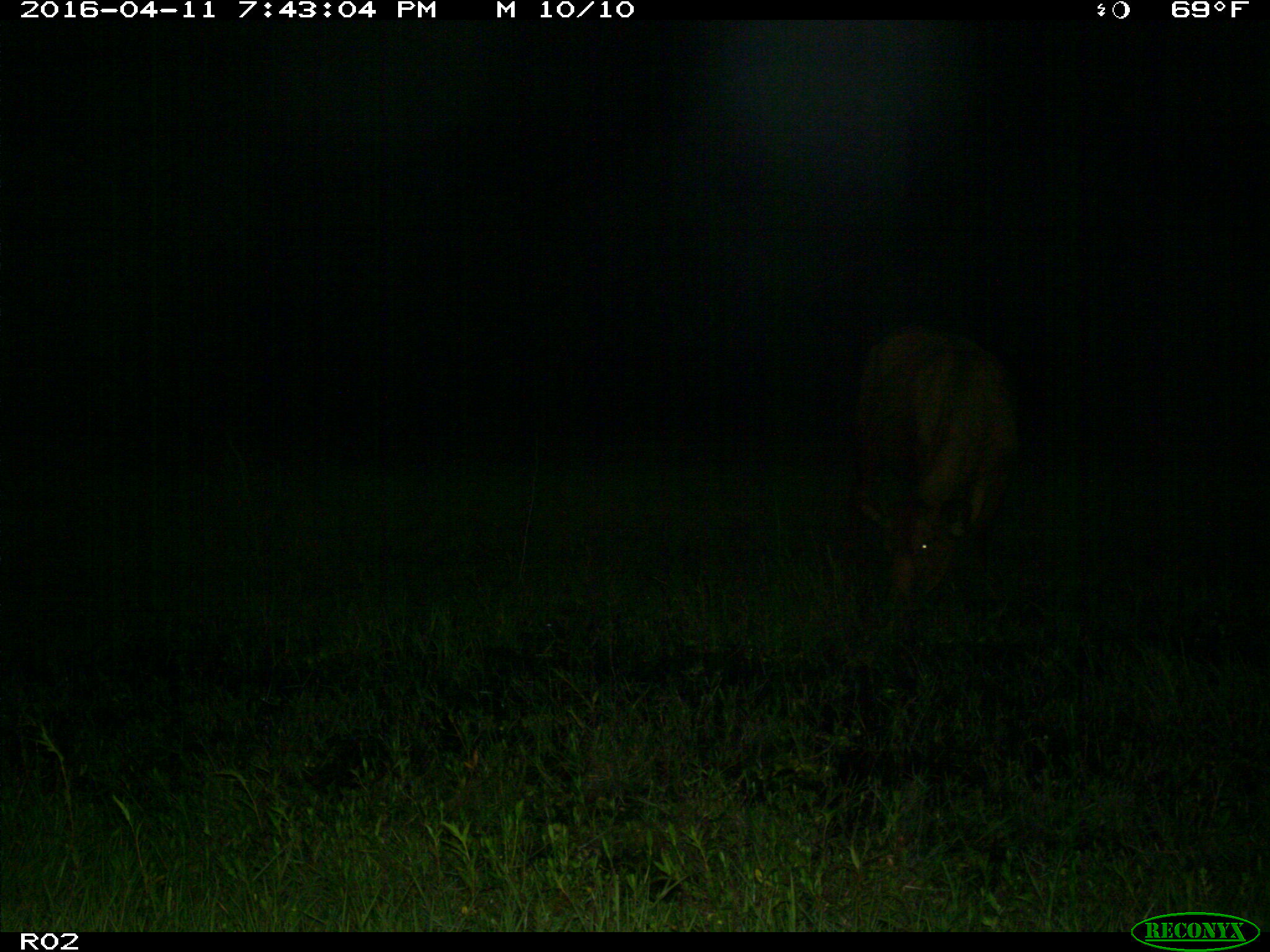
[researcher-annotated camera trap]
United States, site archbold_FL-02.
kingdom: Animalia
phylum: Chordata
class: Mammalia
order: Artiodactyla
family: Bovidae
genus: Bos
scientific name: Bos taurus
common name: domestic cow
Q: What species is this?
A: Bos taurus (domestic cow).